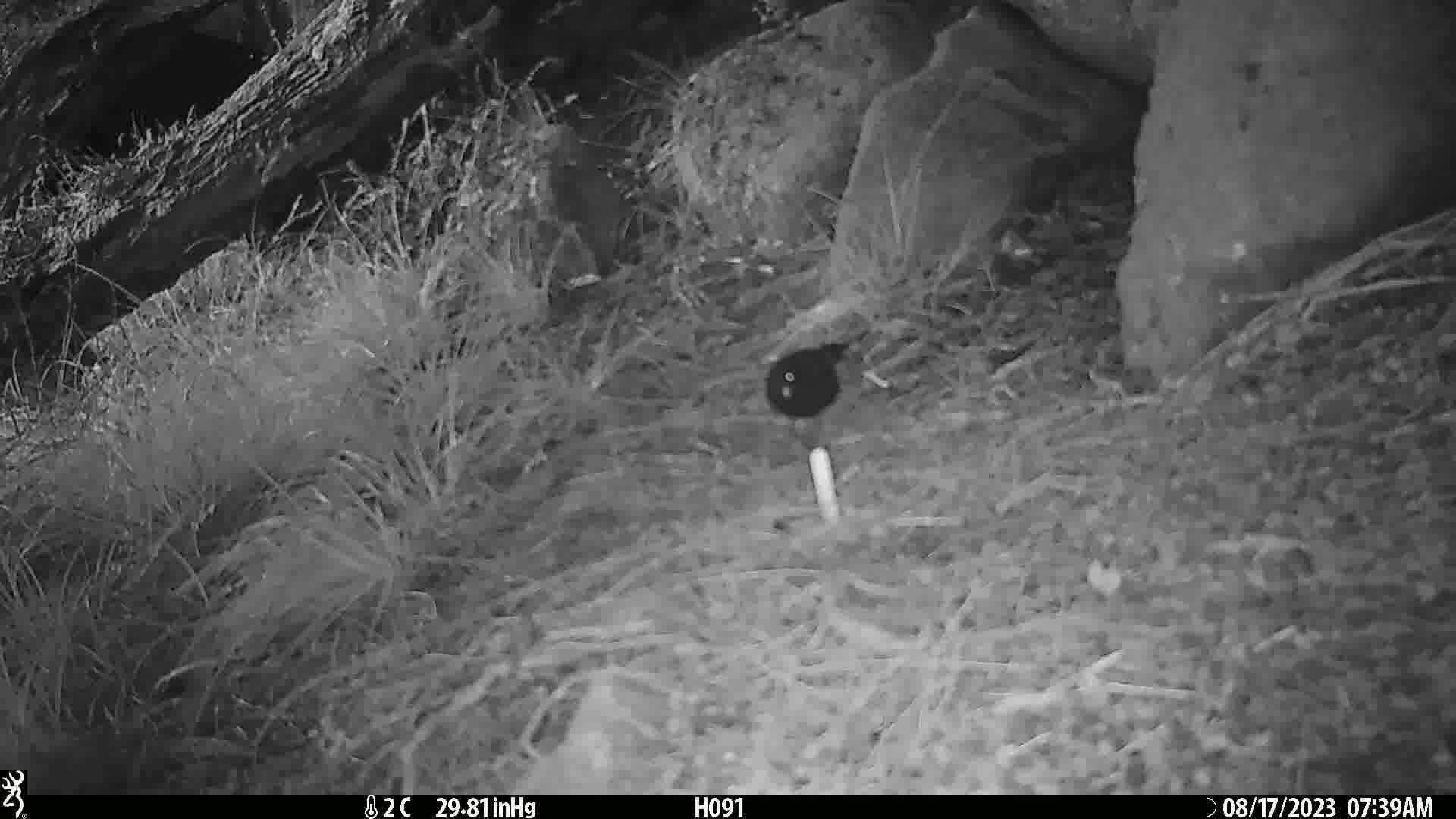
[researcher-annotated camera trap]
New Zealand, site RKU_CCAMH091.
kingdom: Animalia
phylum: Chordata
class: Aves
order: Passeriformes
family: Turdidae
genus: Turdus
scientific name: Turdus merula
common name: eurasian blackbird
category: blackbird